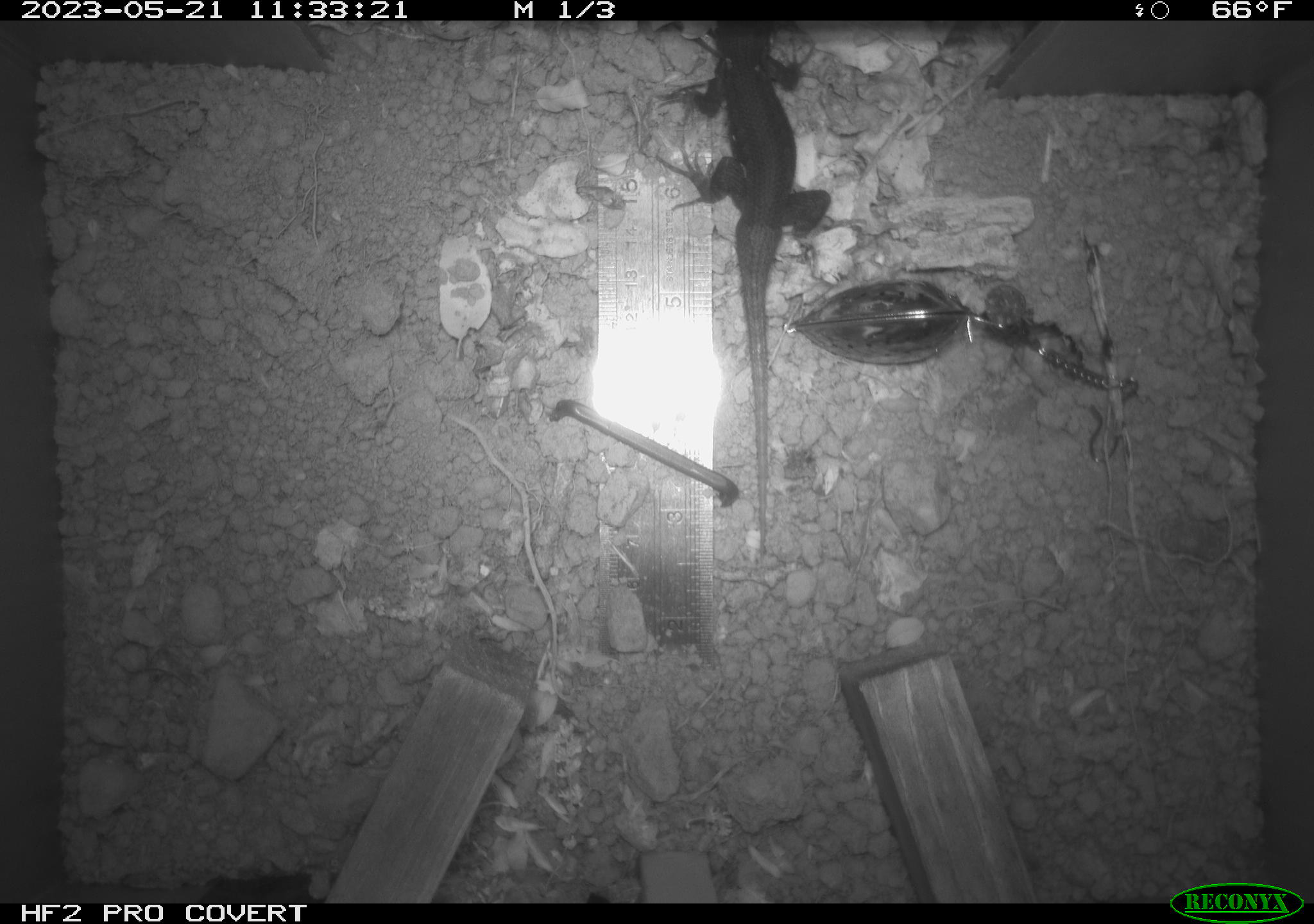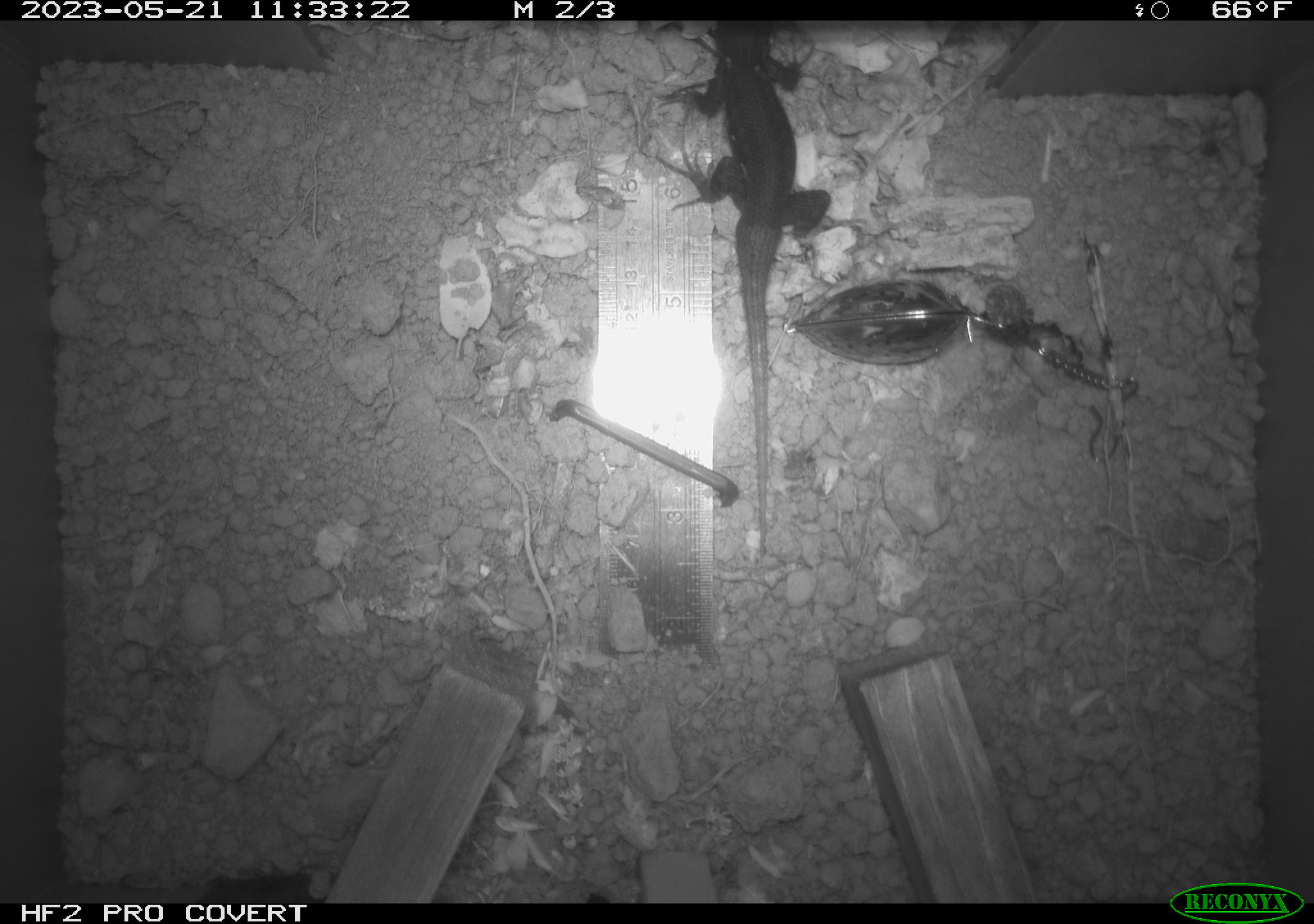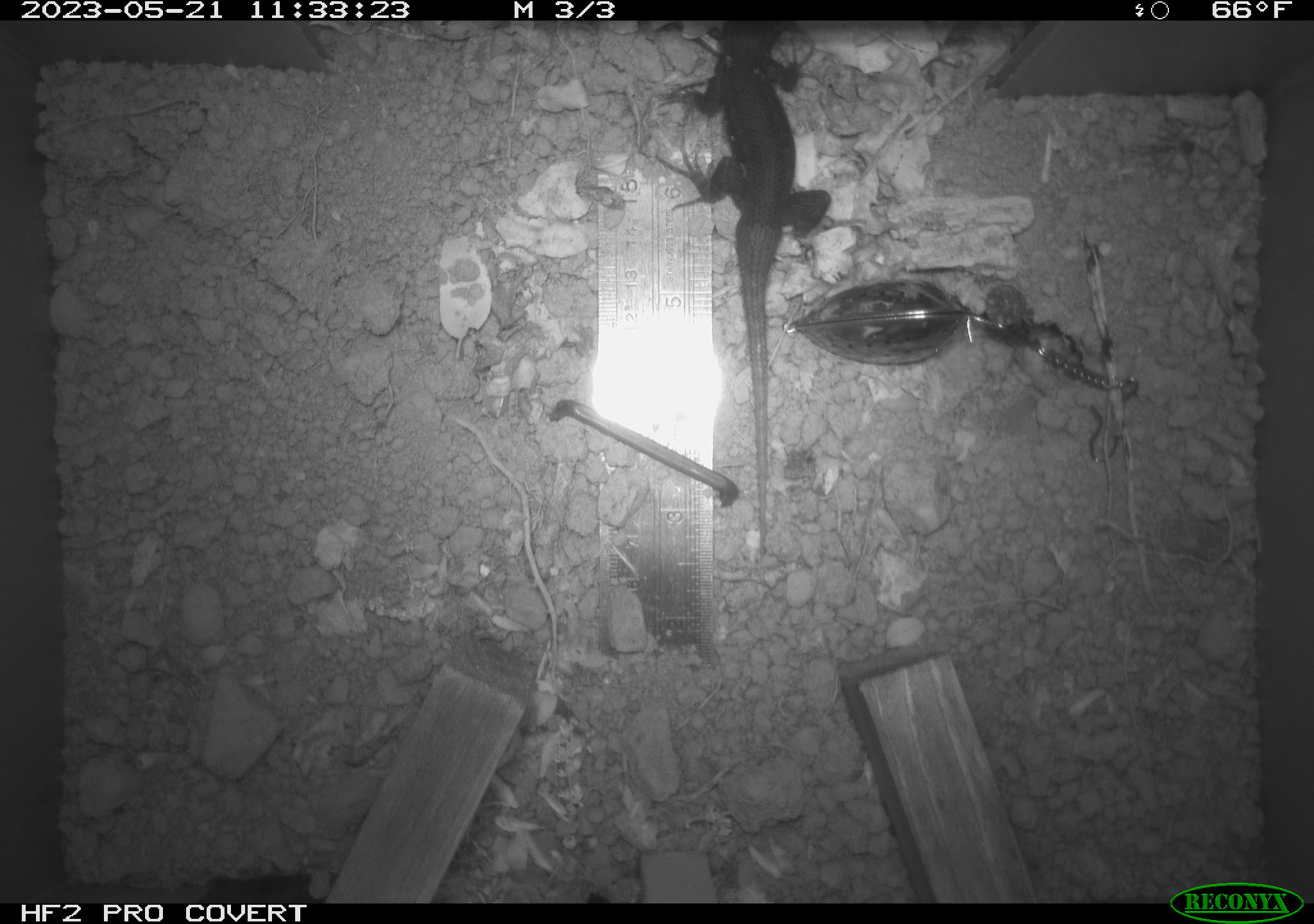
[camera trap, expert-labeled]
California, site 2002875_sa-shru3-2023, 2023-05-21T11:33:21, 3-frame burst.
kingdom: Animalia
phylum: Chordata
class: Mammalia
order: Rodentia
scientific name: Rodentia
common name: mouse species